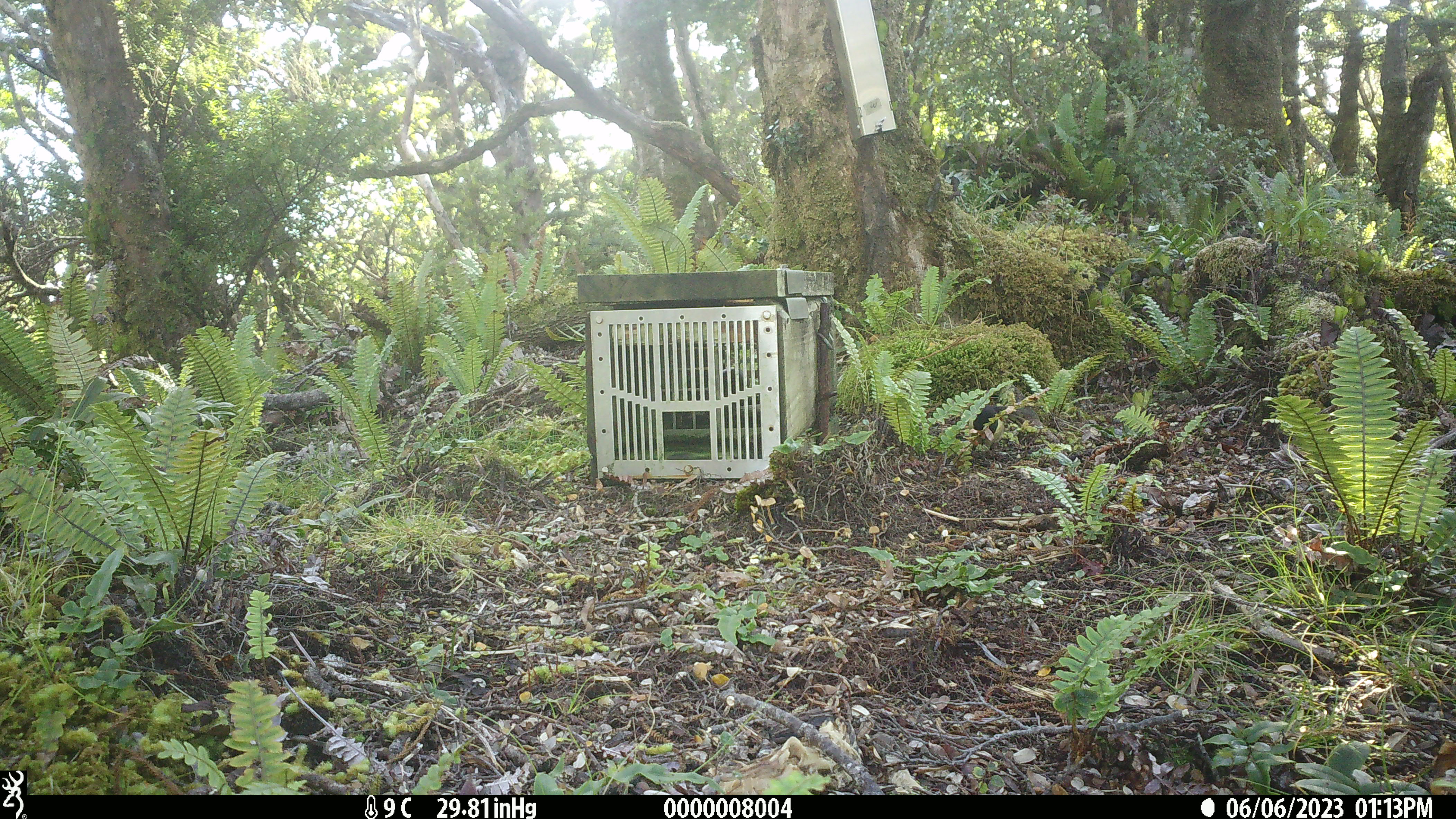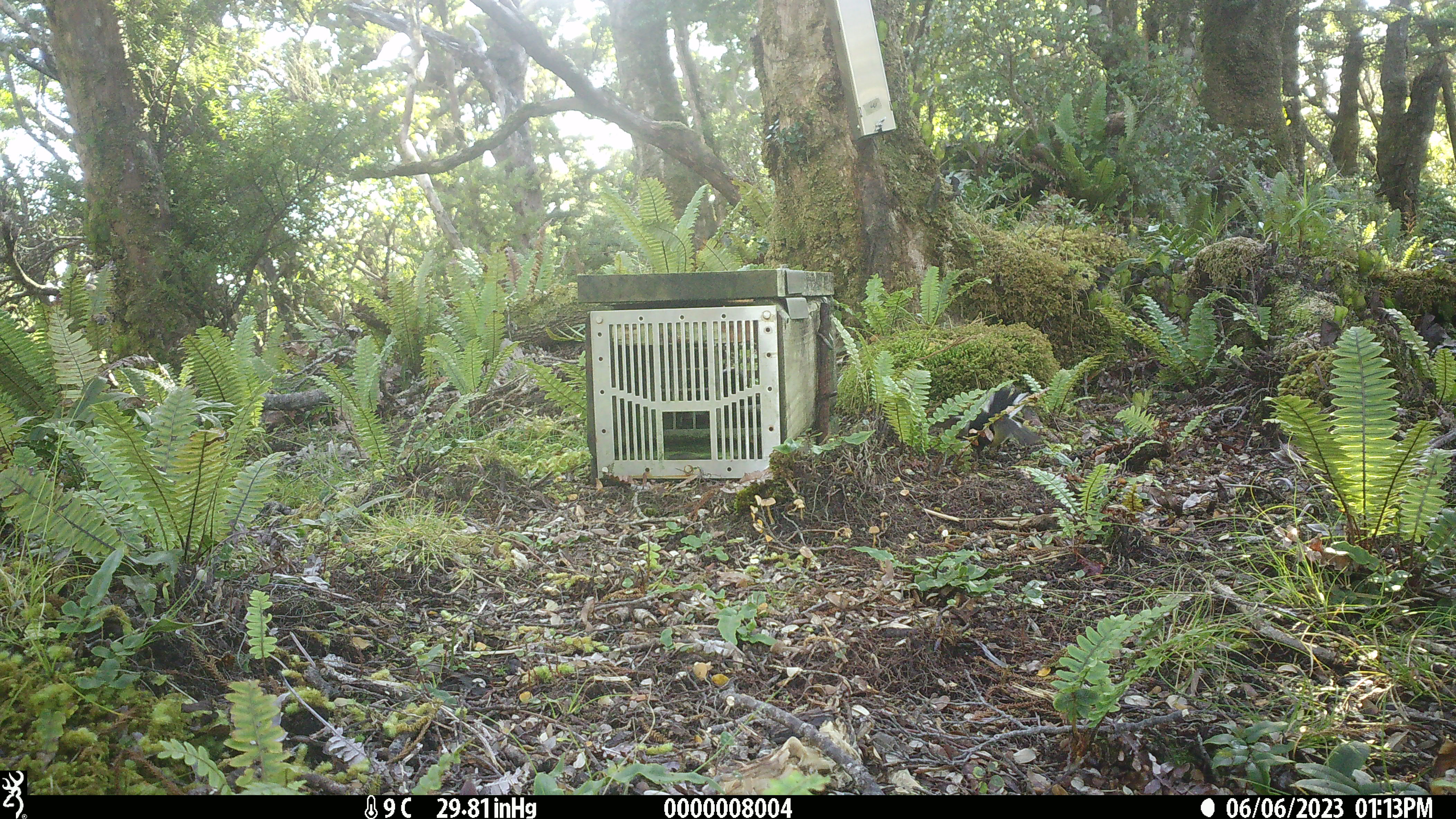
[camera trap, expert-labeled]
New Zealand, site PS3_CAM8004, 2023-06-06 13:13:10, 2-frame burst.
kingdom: Animalia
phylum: Chordata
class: Aves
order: Passeriformes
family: Petroicidae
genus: Petroica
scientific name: Petroica macrocephala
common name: tomtit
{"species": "tomtit (Petroica macrocephala)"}